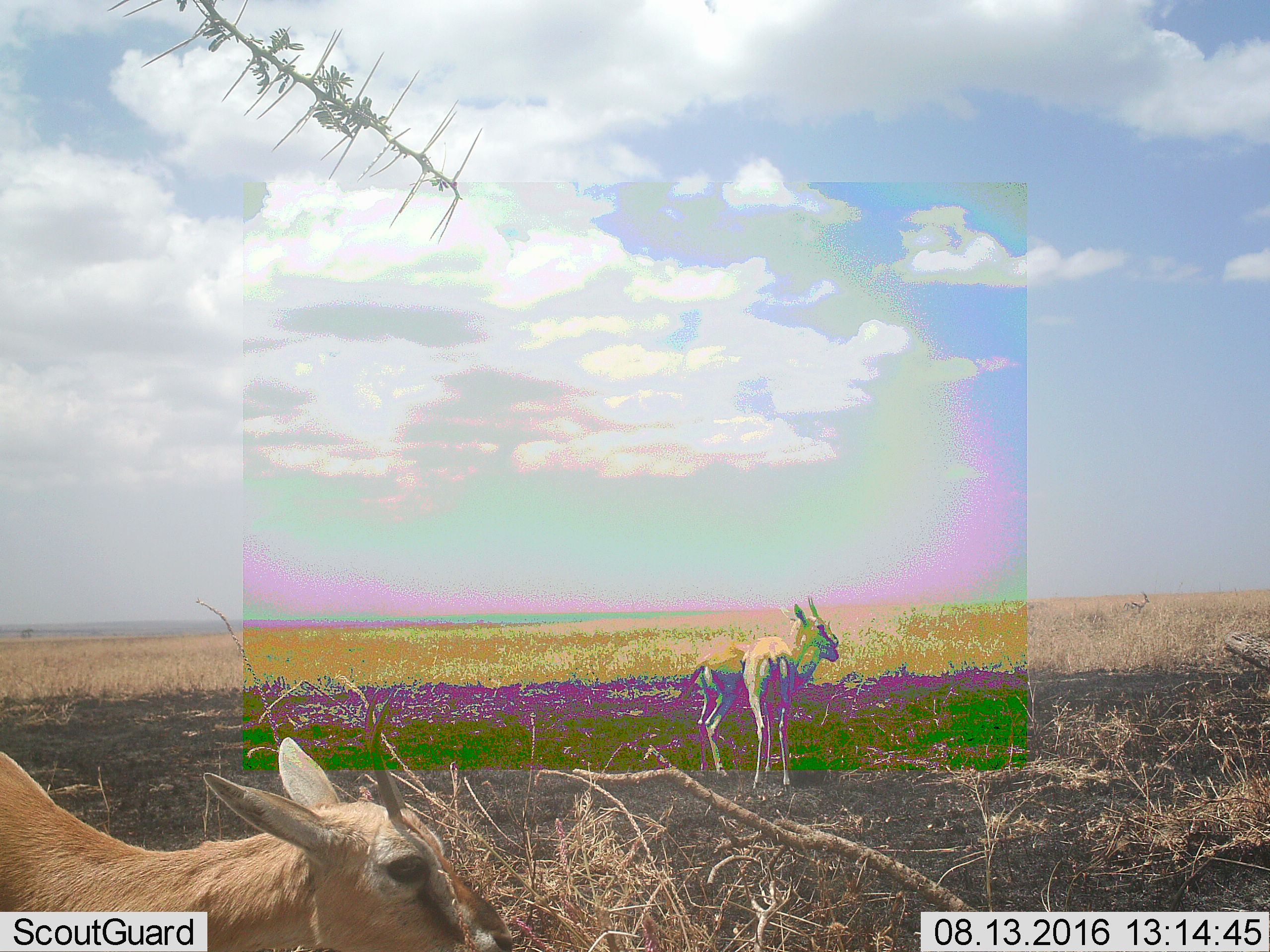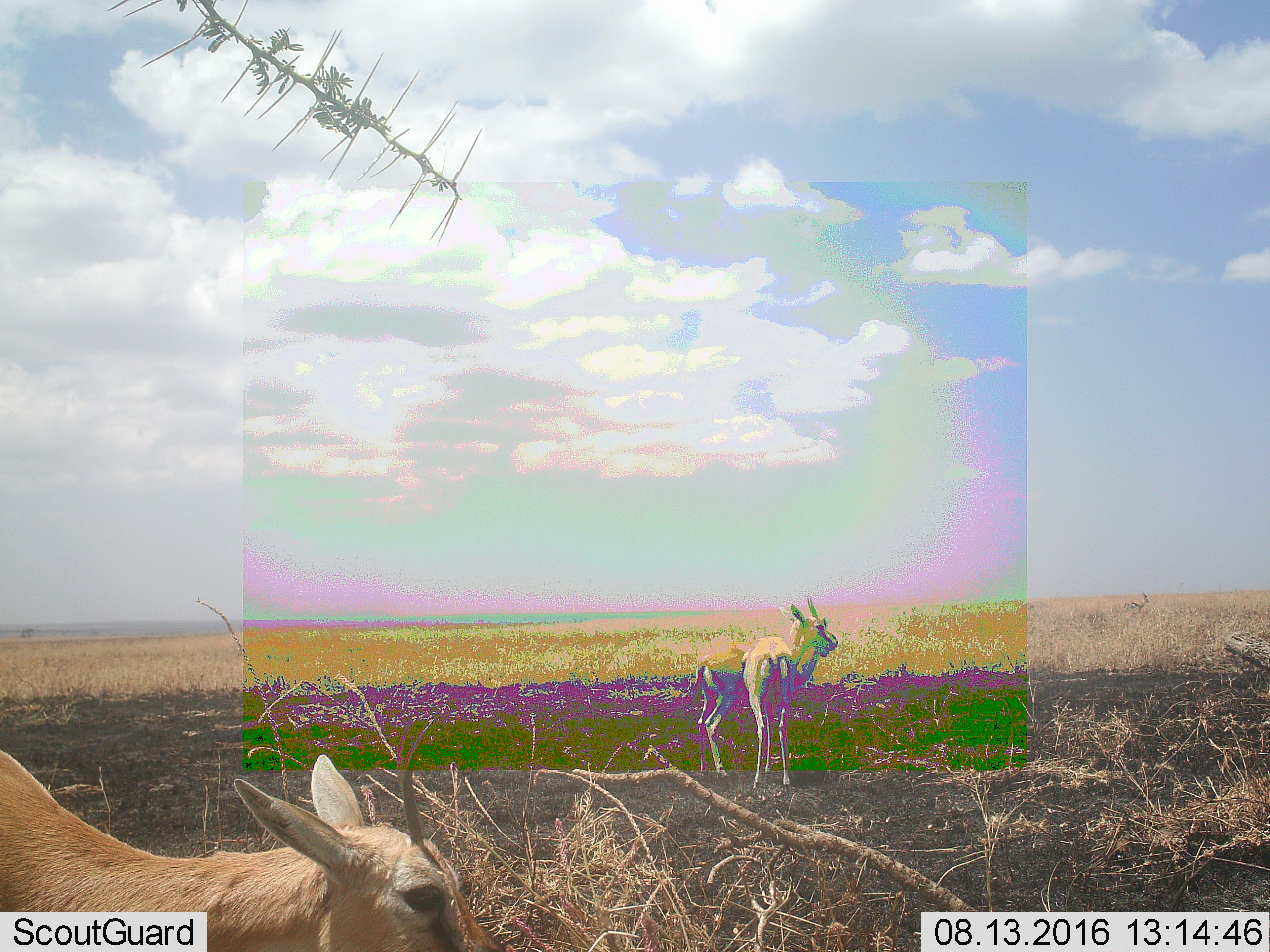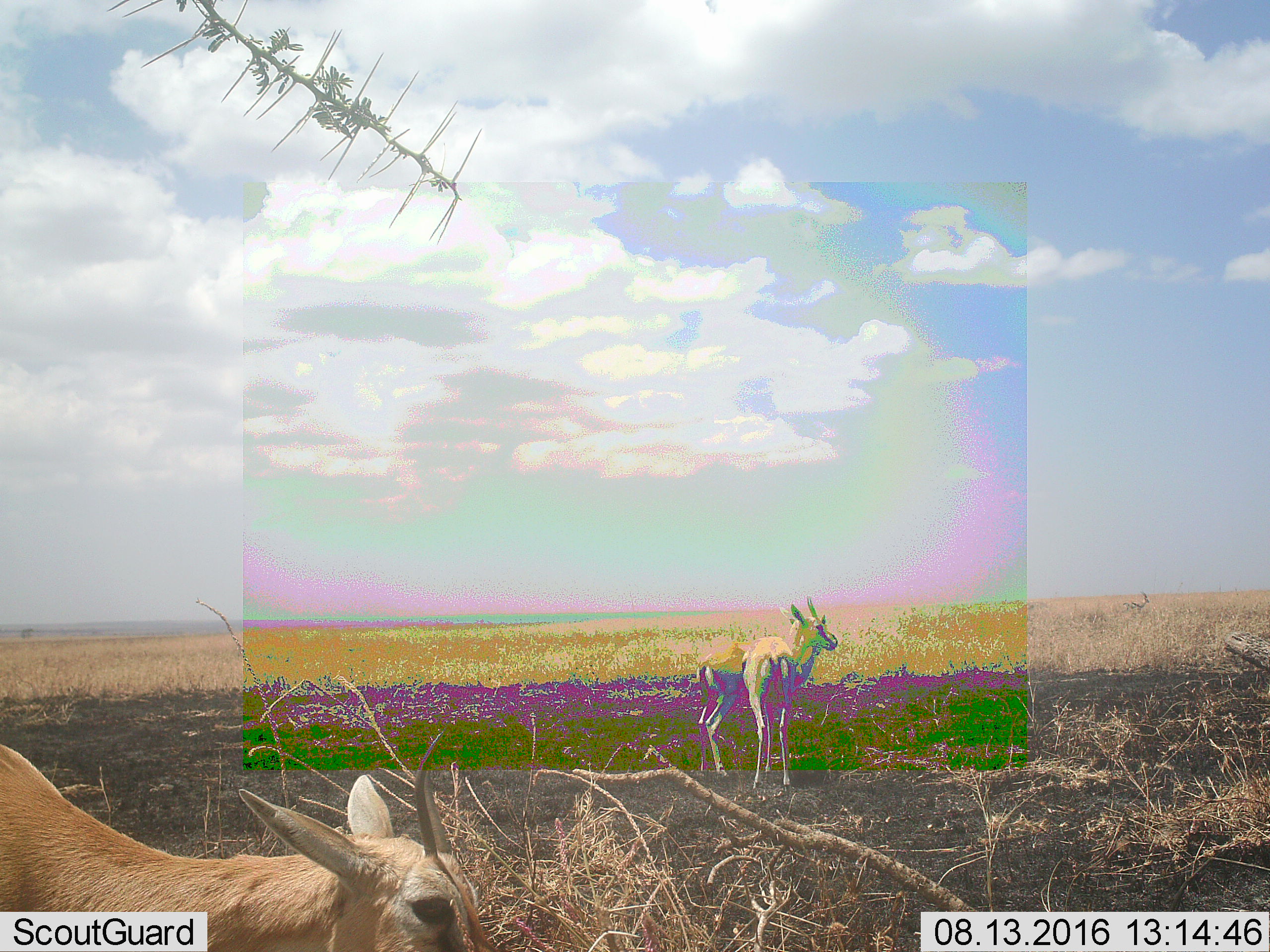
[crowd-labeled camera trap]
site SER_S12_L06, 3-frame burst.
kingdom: Animalia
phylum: Chordata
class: Mammalia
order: Artiodactyla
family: Bovidae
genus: Eudorcas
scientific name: Eudorcas thomsonii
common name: thomson's gazelle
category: gazellethomsons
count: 3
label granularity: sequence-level